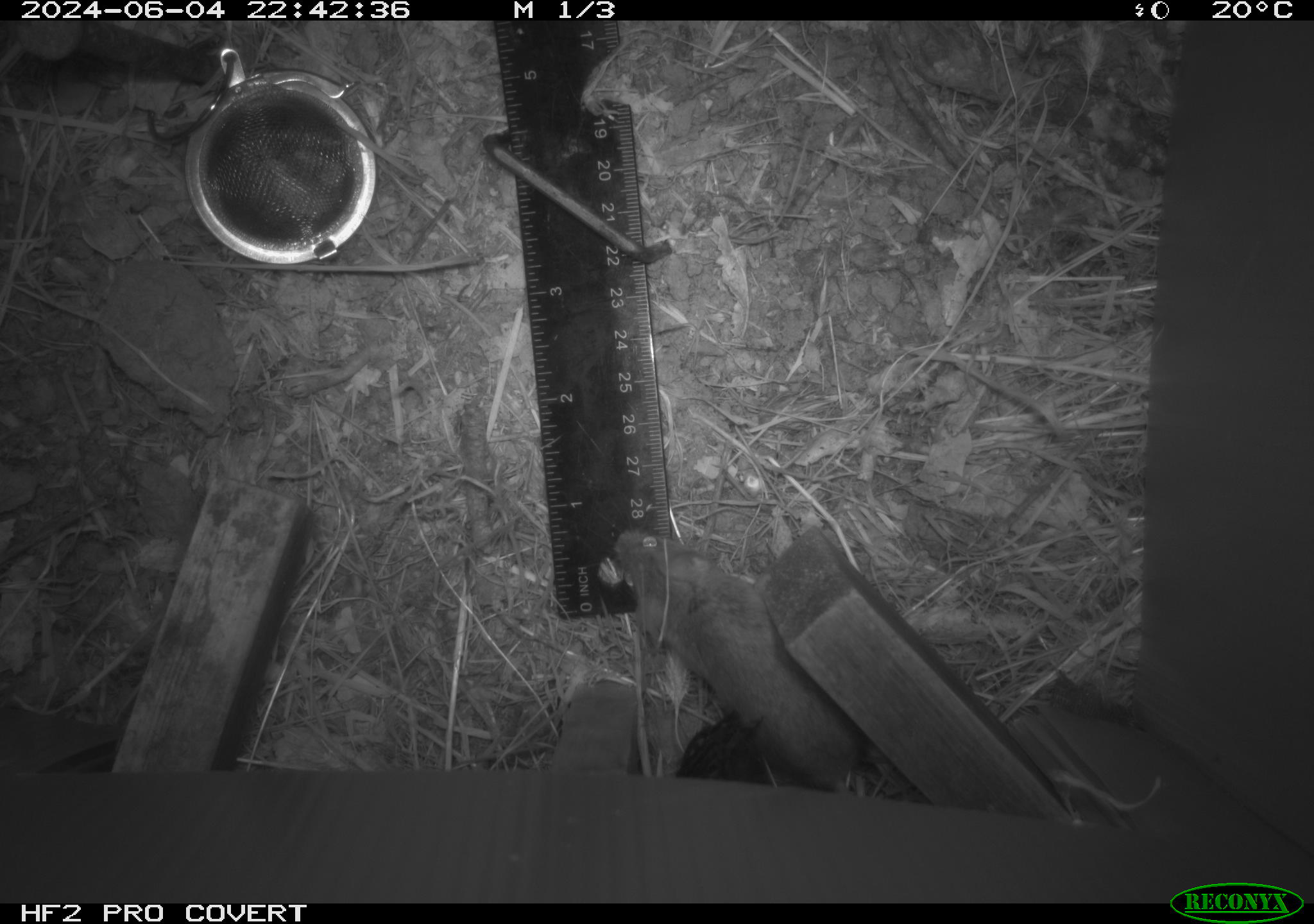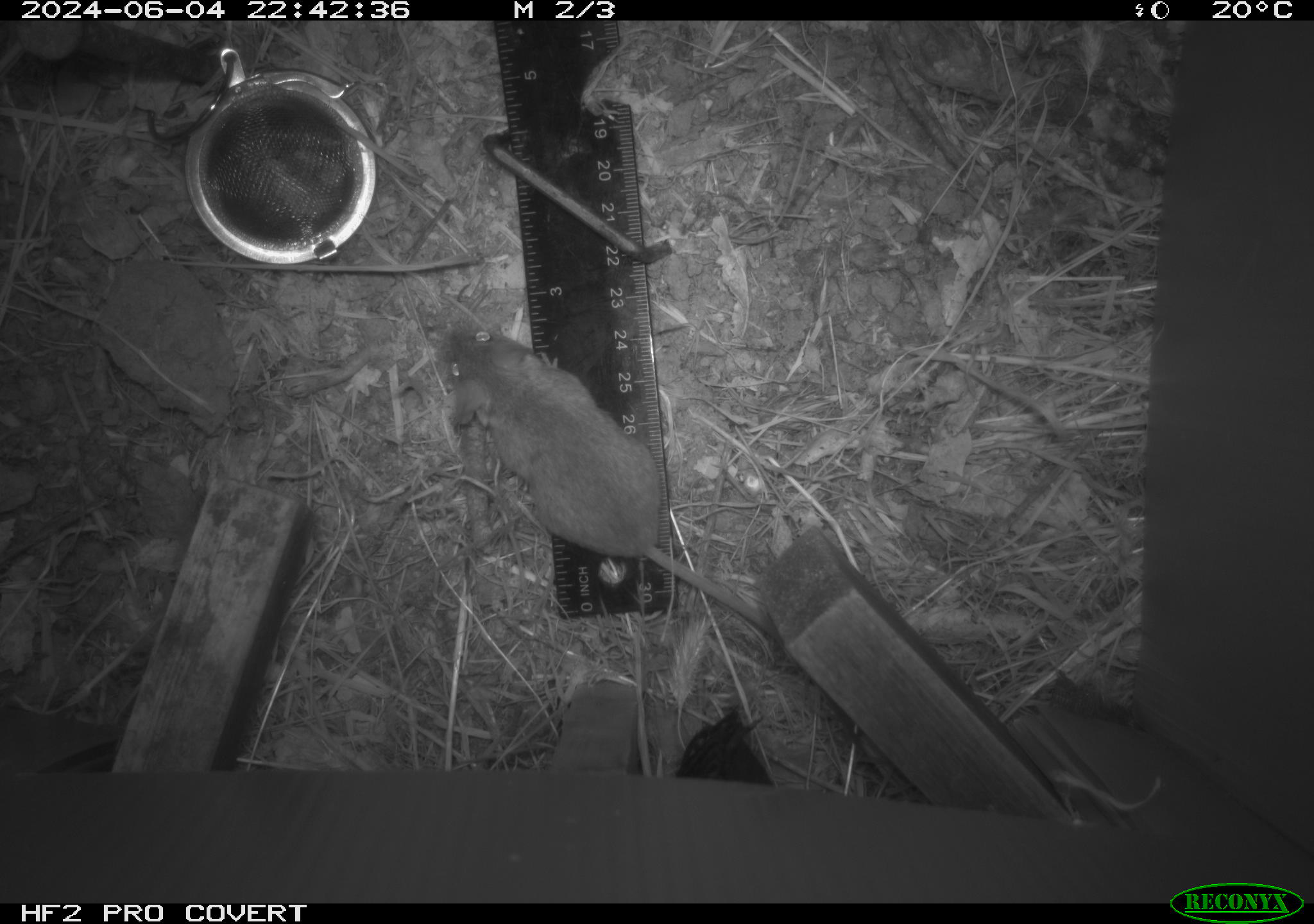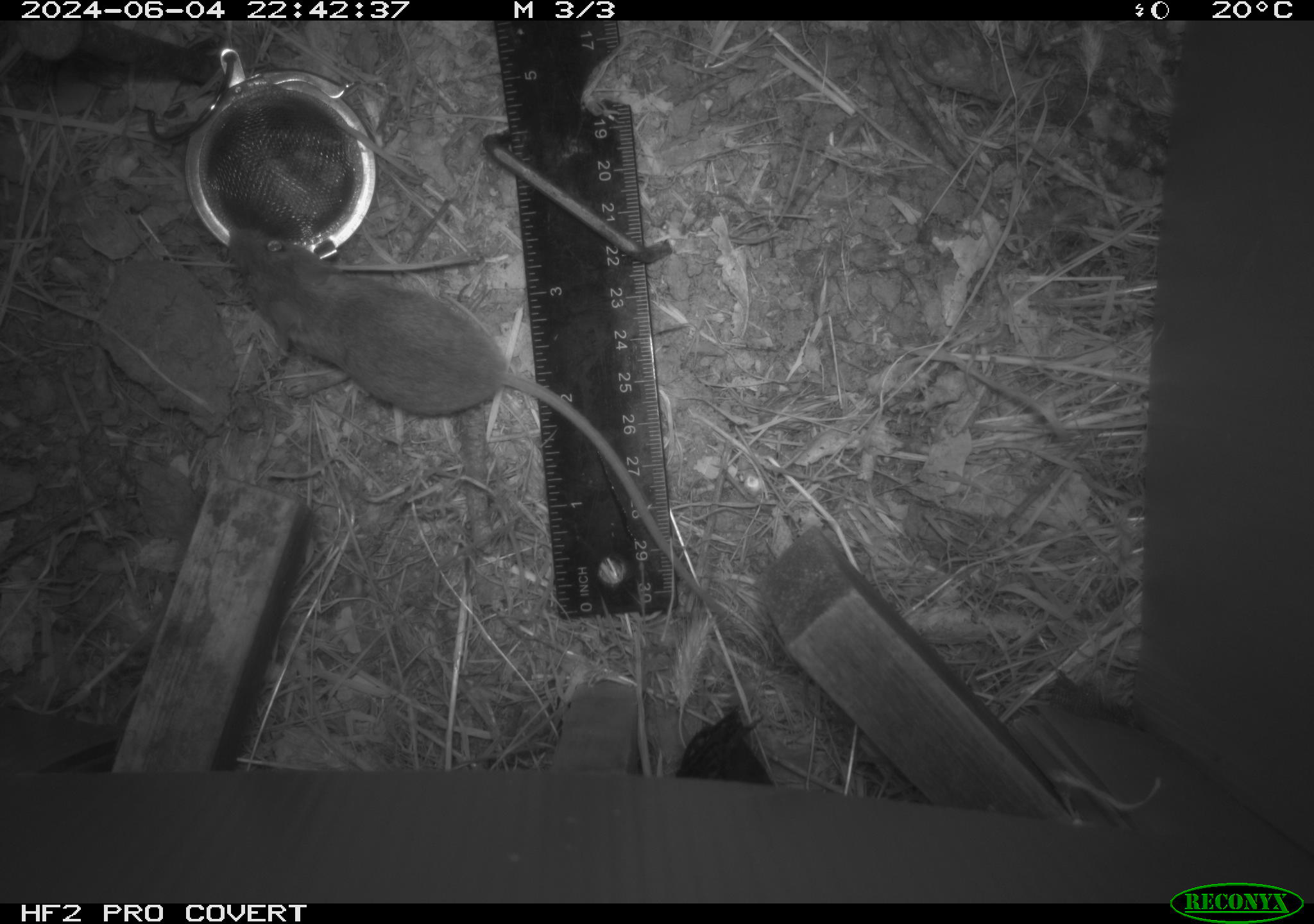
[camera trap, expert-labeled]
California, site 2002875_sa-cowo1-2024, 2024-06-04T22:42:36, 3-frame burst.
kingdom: Animalia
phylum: Chordata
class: Mammalia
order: Rodentia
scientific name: Rodentia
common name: mouse species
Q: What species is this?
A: Mouse species (Rodentia).